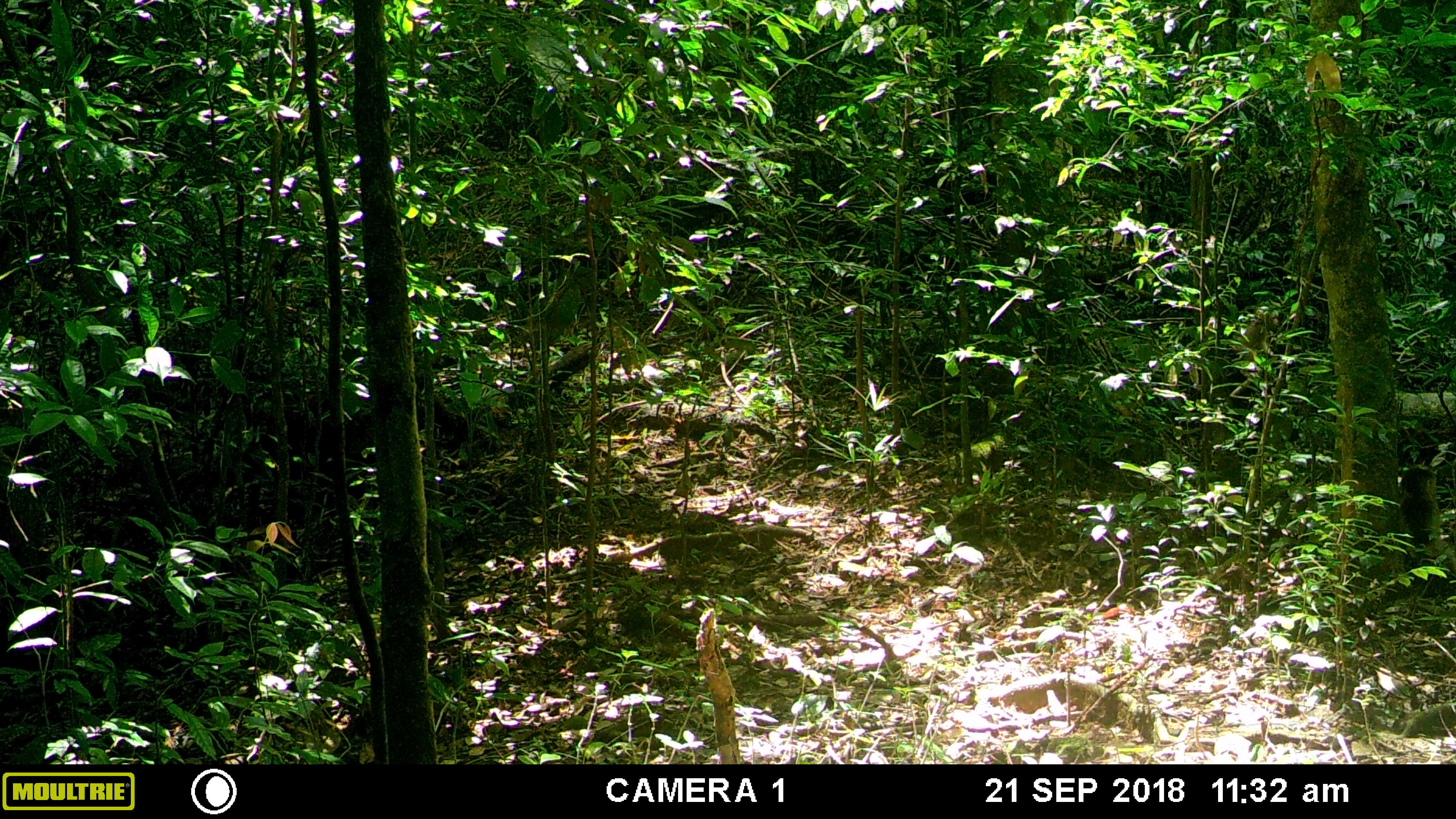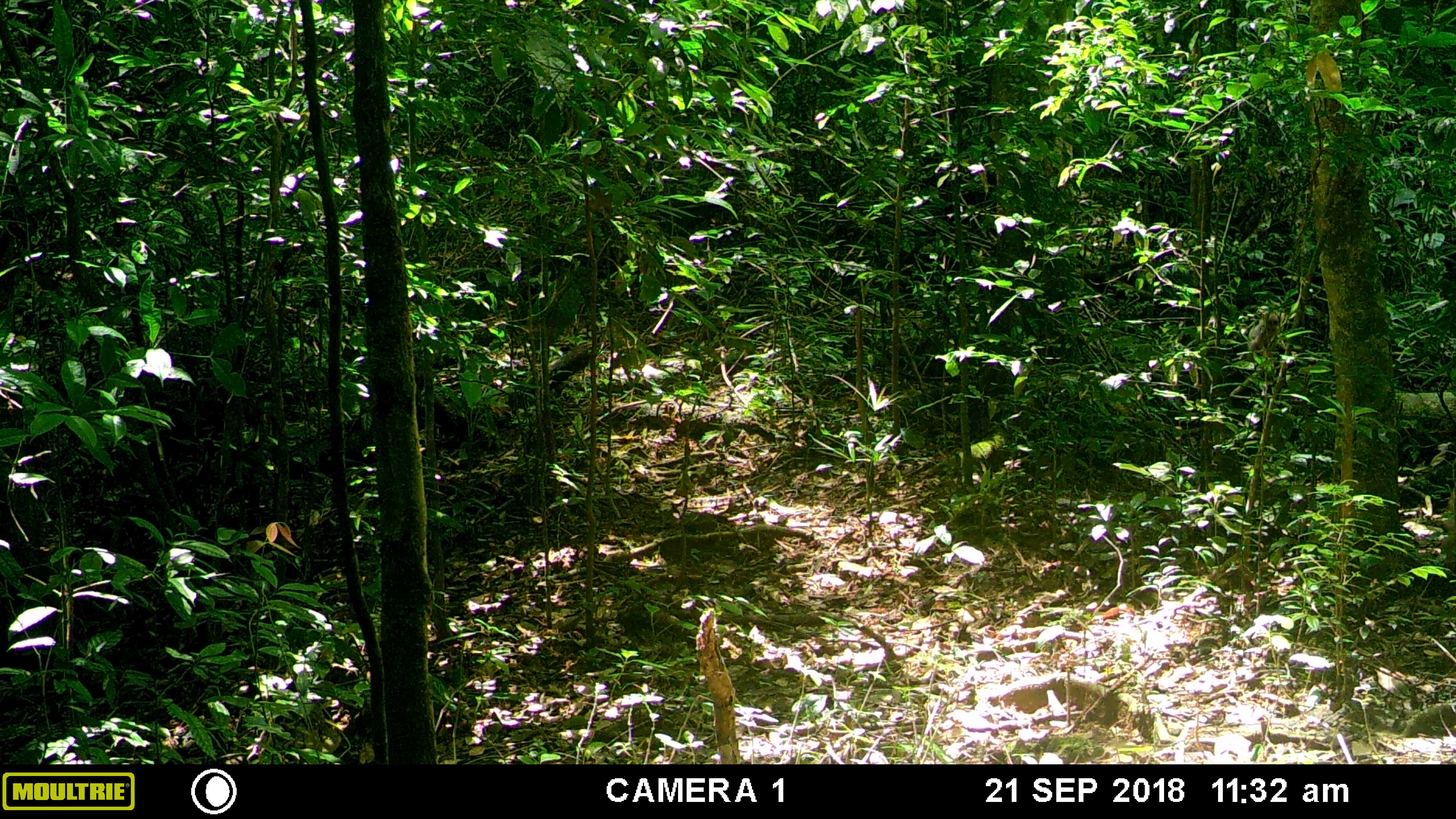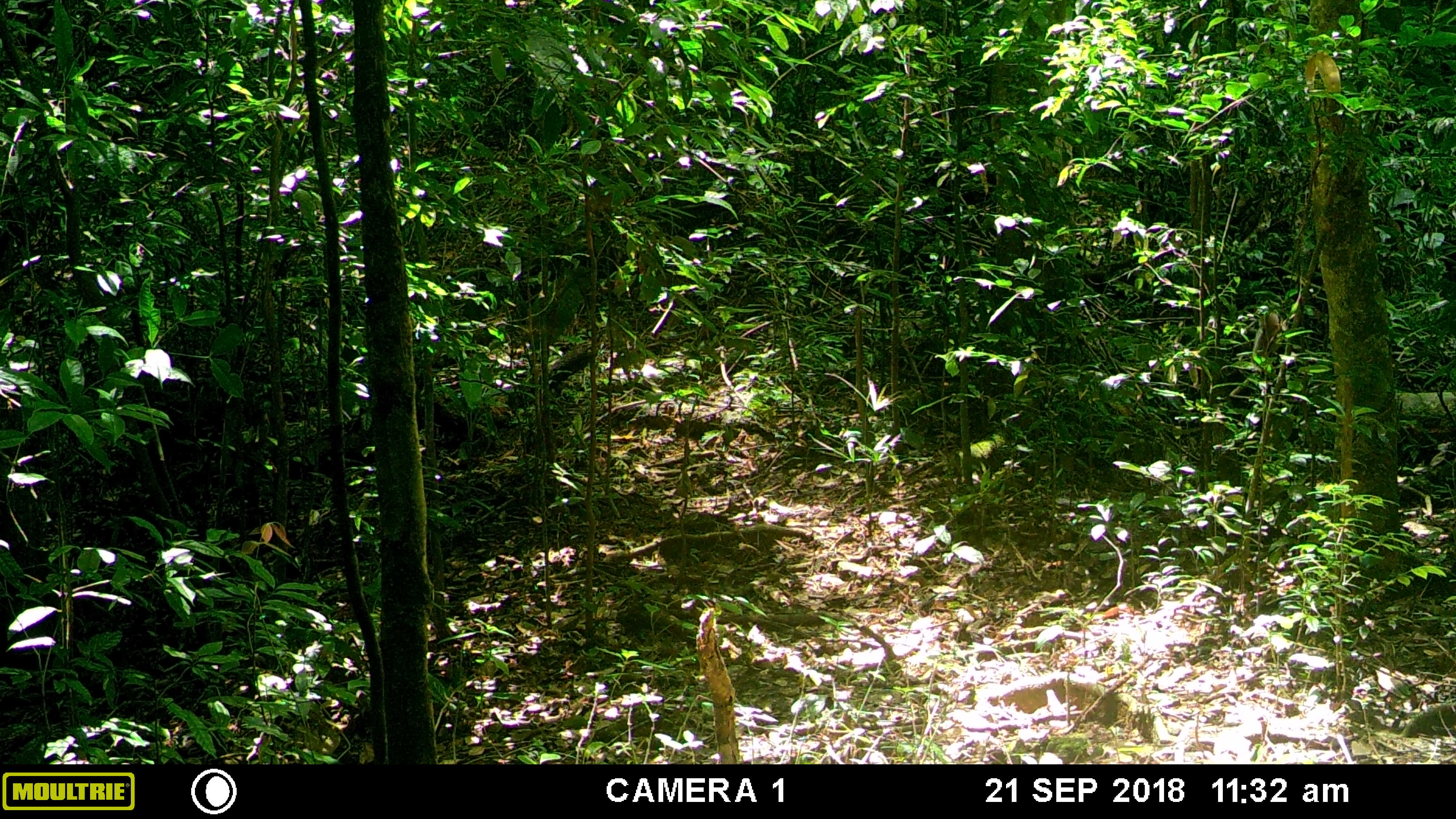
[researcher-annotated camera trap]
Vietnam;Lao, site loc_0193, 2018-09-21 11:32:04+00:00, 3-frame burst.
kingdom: Animalia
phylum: Chordata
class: Mammalia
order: Primates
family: Cercopithecidae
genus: Macaca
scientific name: Macaca arctoides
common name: stump-tailed macaque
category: stump tailed macaque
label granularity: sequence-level